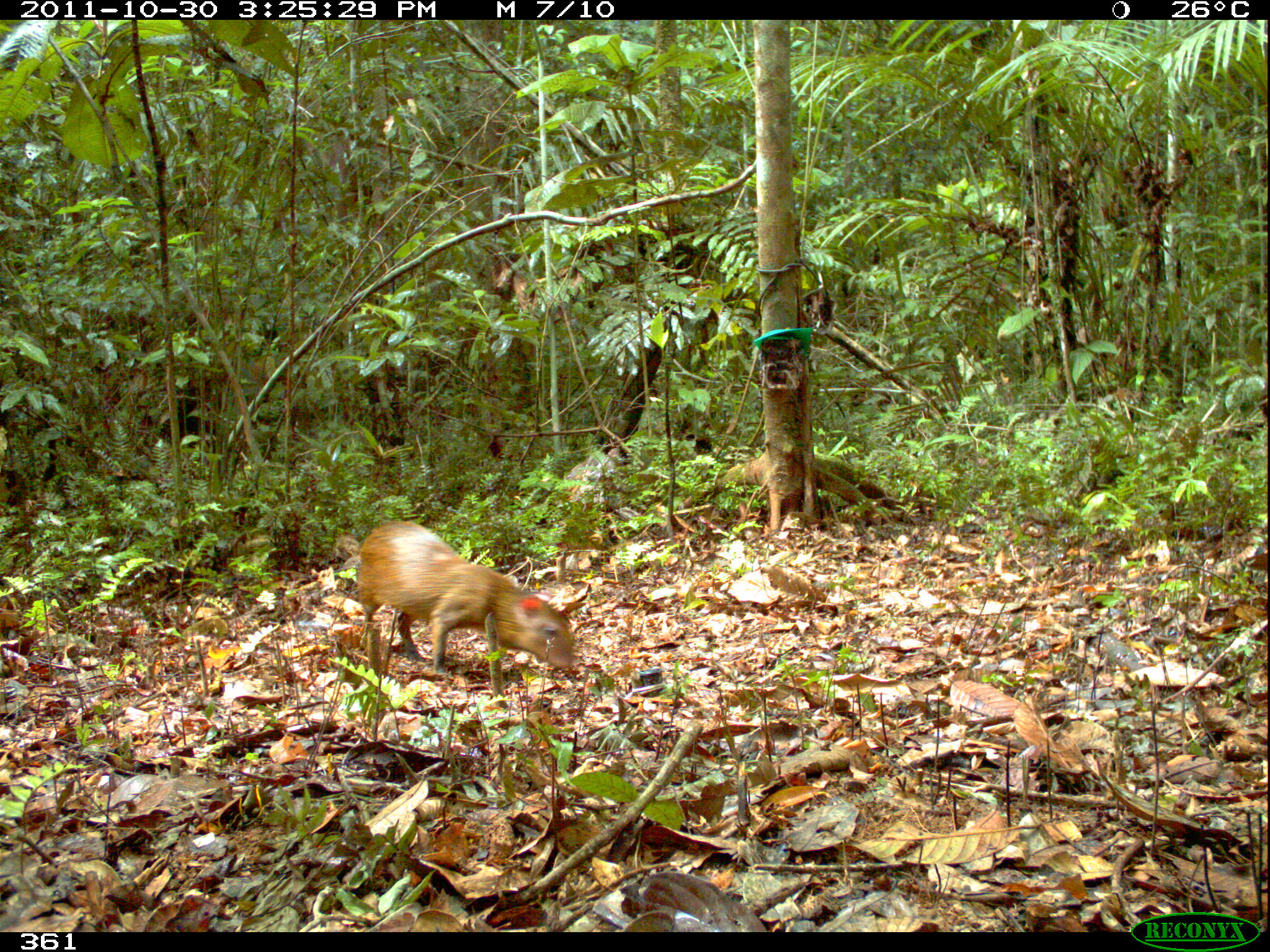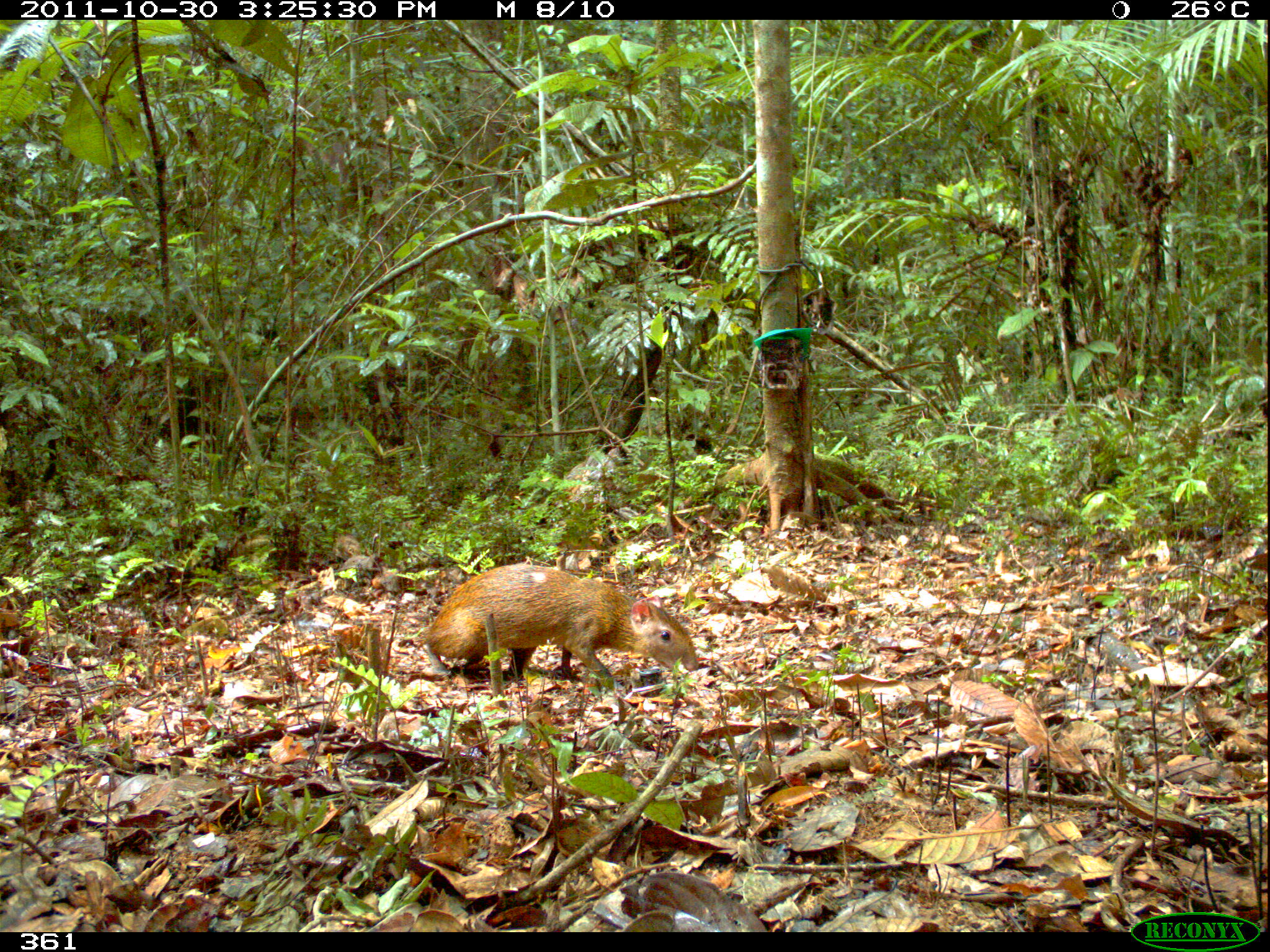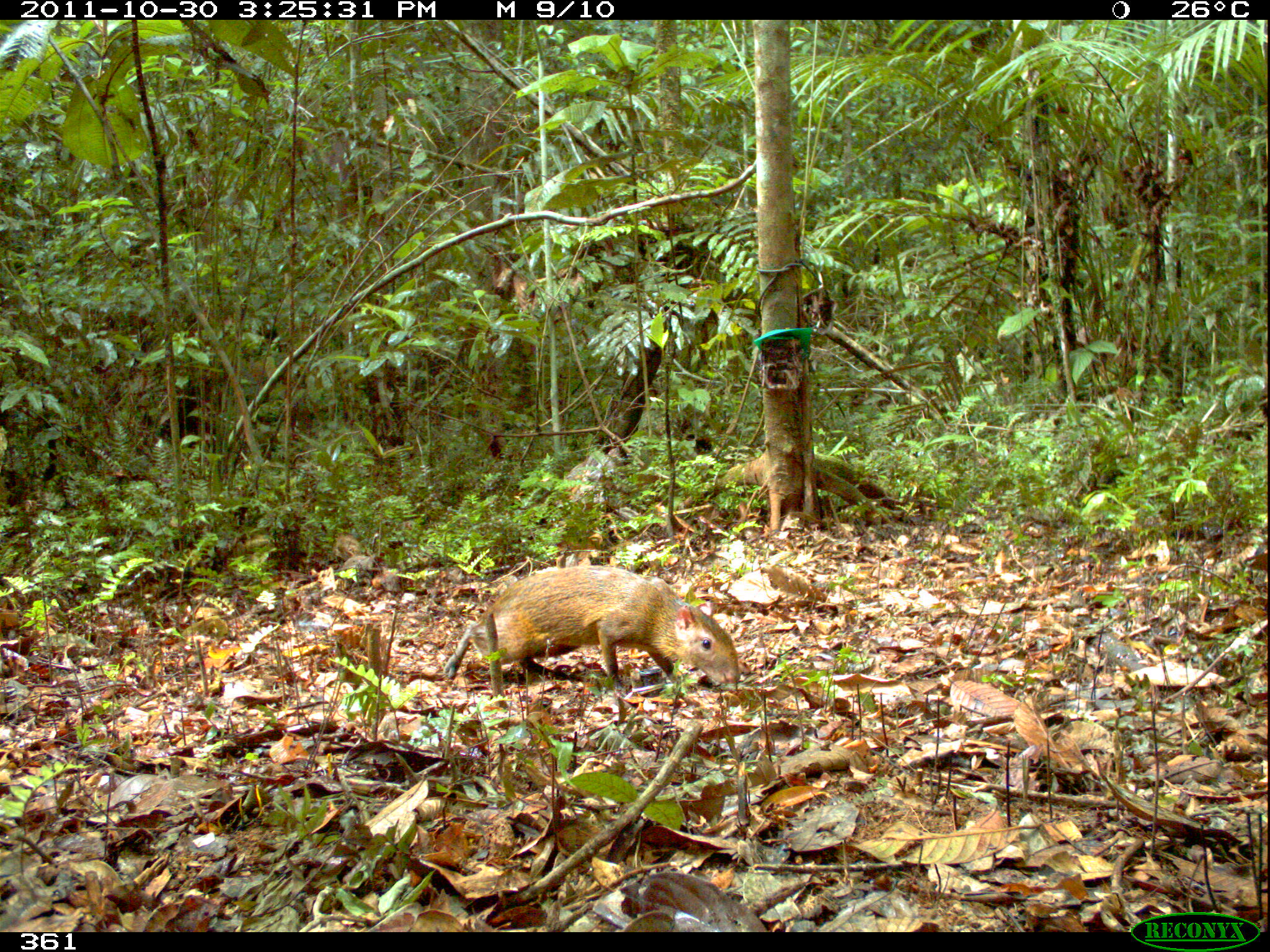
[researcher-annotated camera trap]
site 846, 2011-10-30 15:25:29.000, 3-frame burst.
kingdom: Animalia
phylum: Chordata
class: Mammalia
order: Rodentia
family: Dasyproctidae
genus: Dasyprocta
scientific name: Dasyprocta punctata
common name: central american agouti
Dasyprocta punctata (central american agouti).